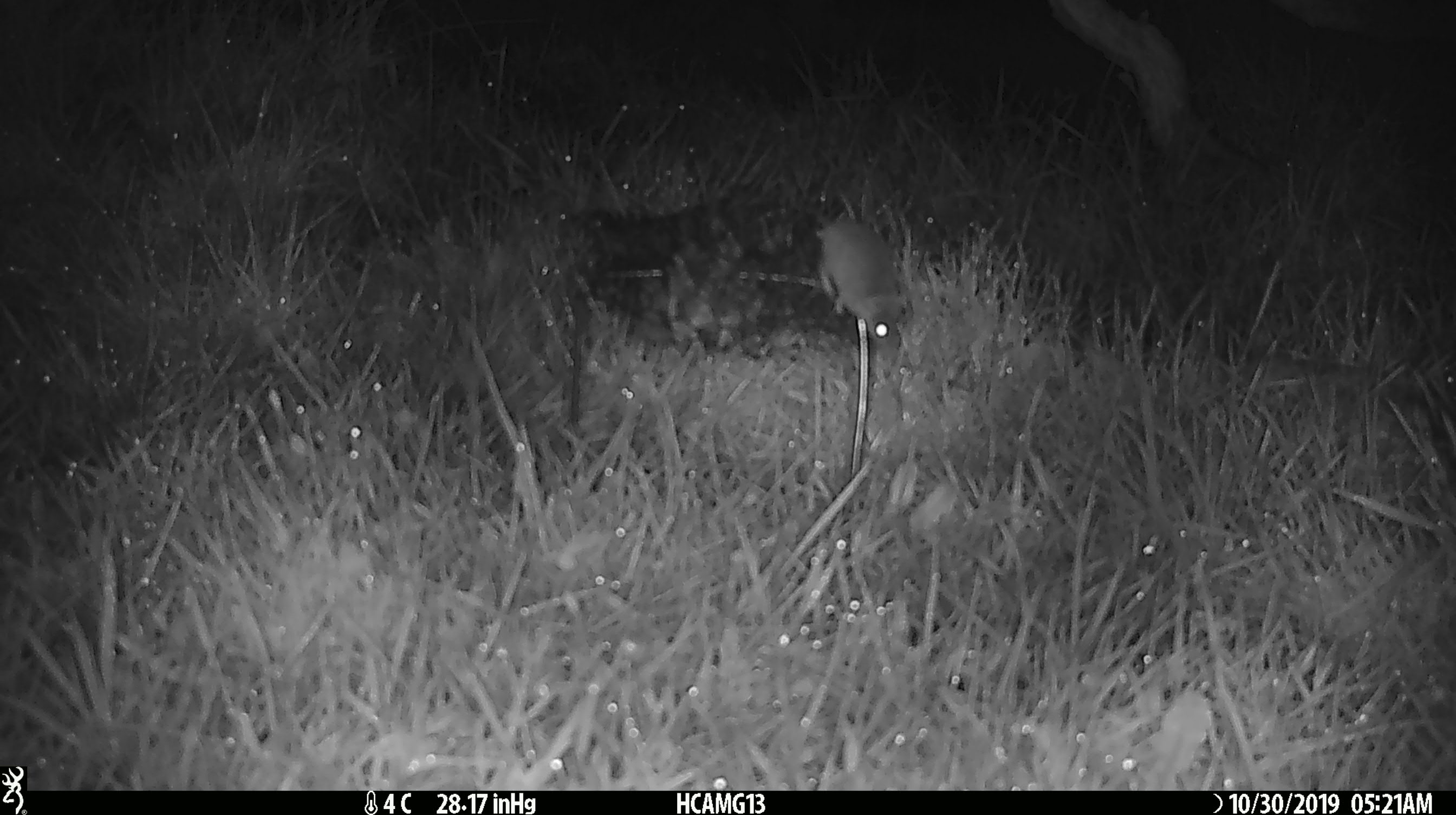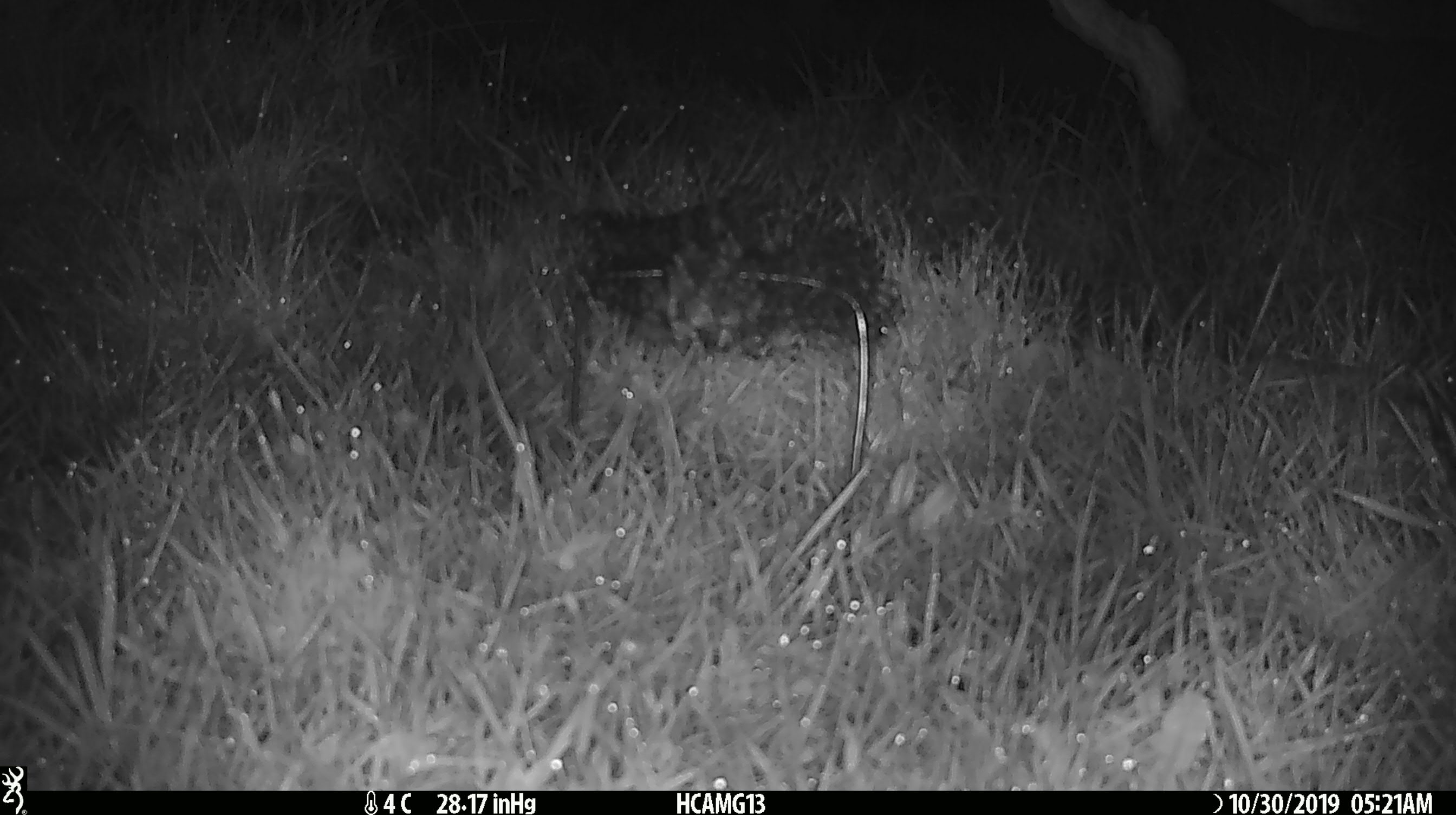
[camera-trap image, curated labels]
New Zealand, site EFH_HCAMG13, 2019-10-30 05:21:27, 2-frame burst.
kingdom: Animalia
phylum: Chordata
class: Mammalia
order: Rodentia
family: Muridae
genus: Mus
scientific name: Mus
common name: mouse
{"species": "mouse (Mus)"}